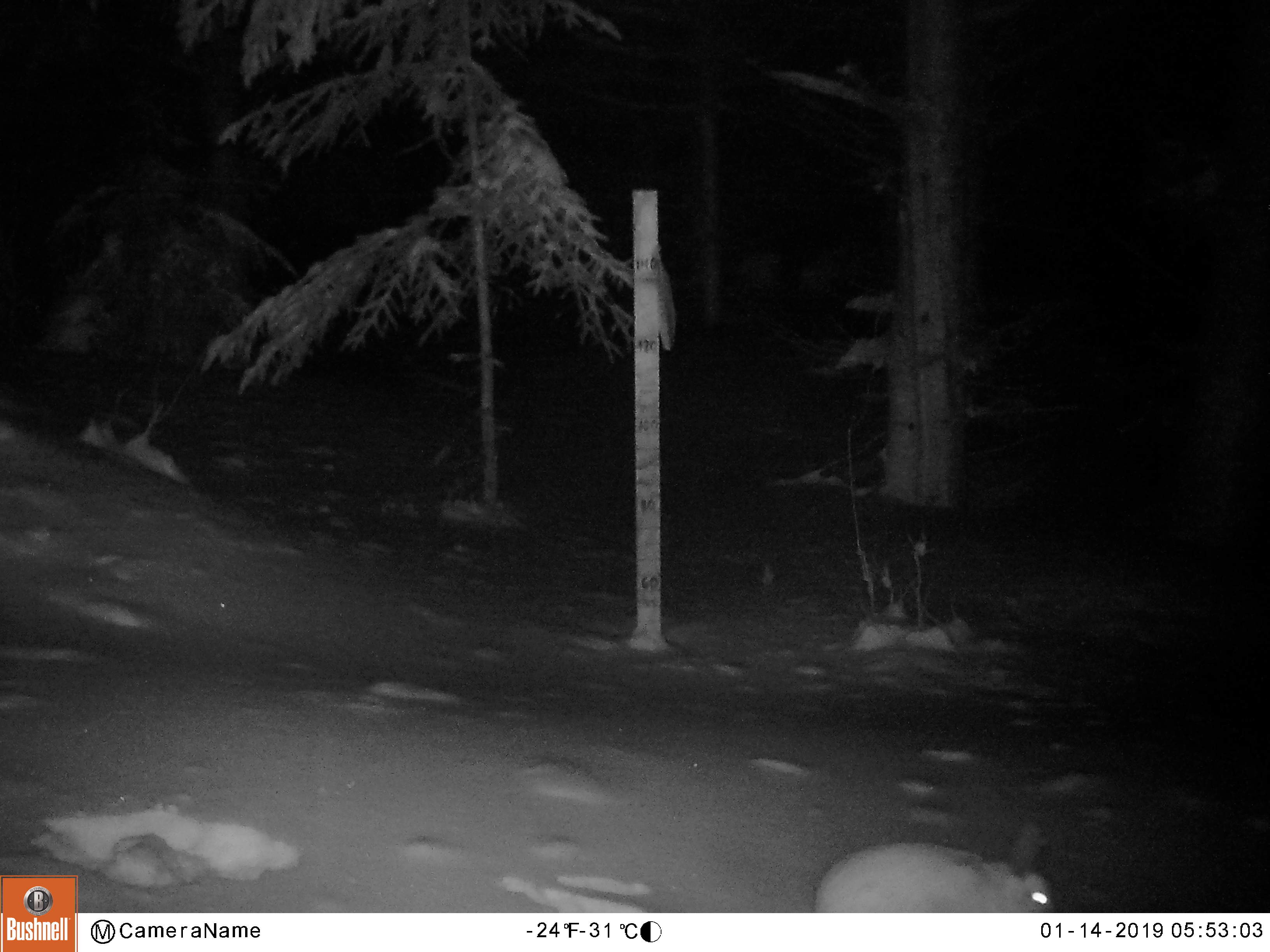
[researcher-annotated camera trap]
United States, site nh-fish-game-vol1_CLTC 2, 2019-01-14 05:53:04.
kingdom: Animalia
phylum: Chordata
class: Mammalia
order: Lagomorpha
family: Leporidae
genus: Lepus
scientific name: Lepus americanus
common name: snowshoe hare